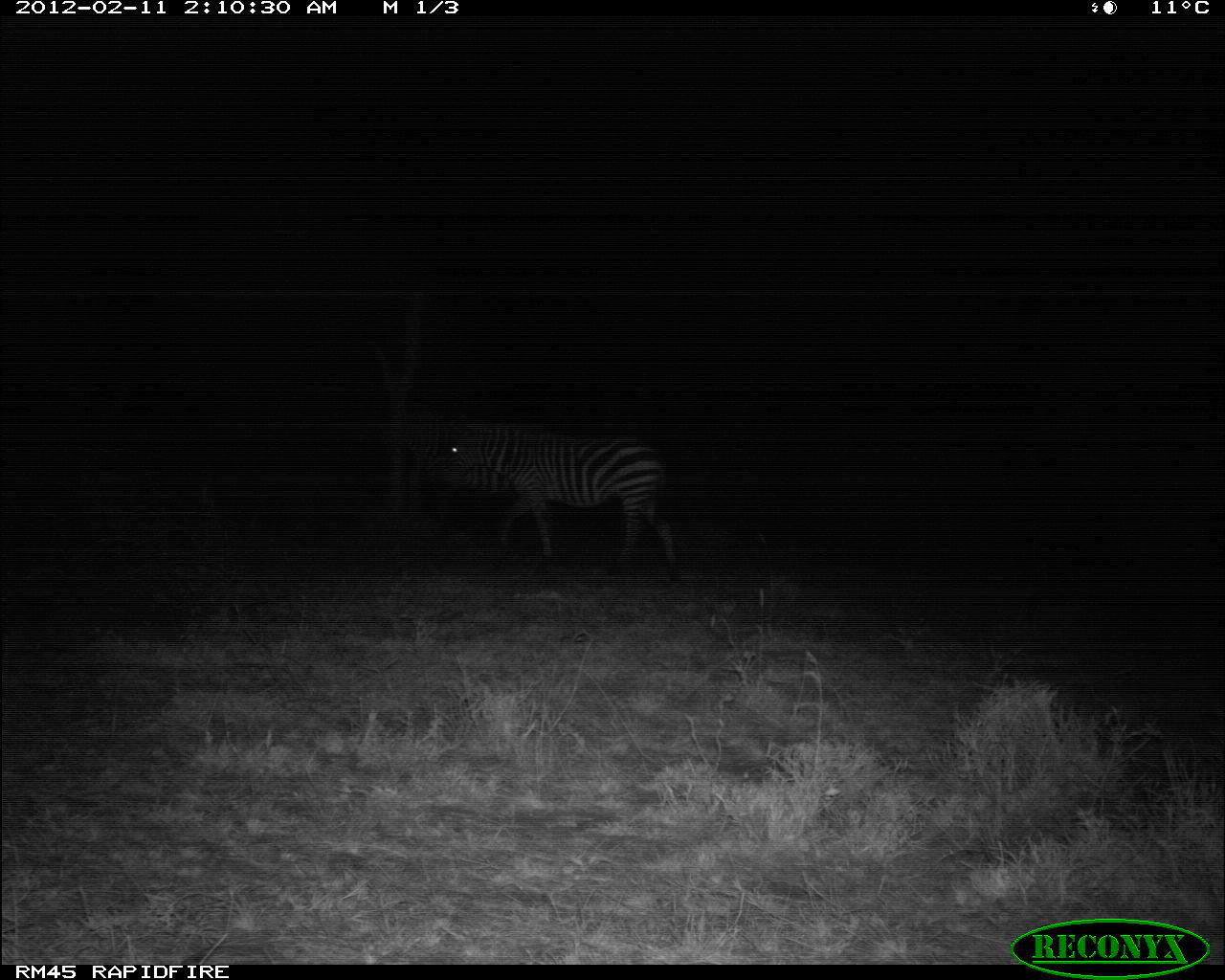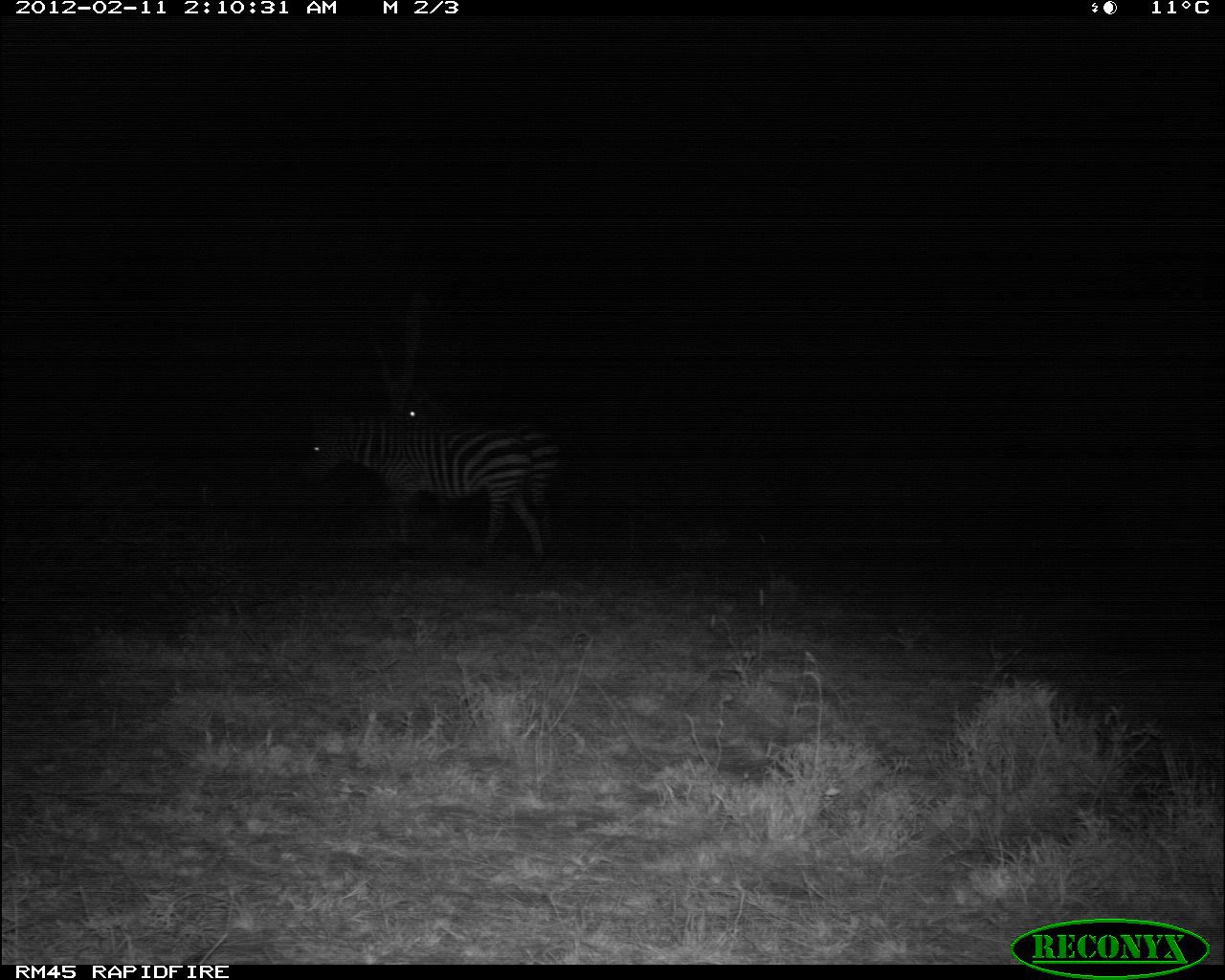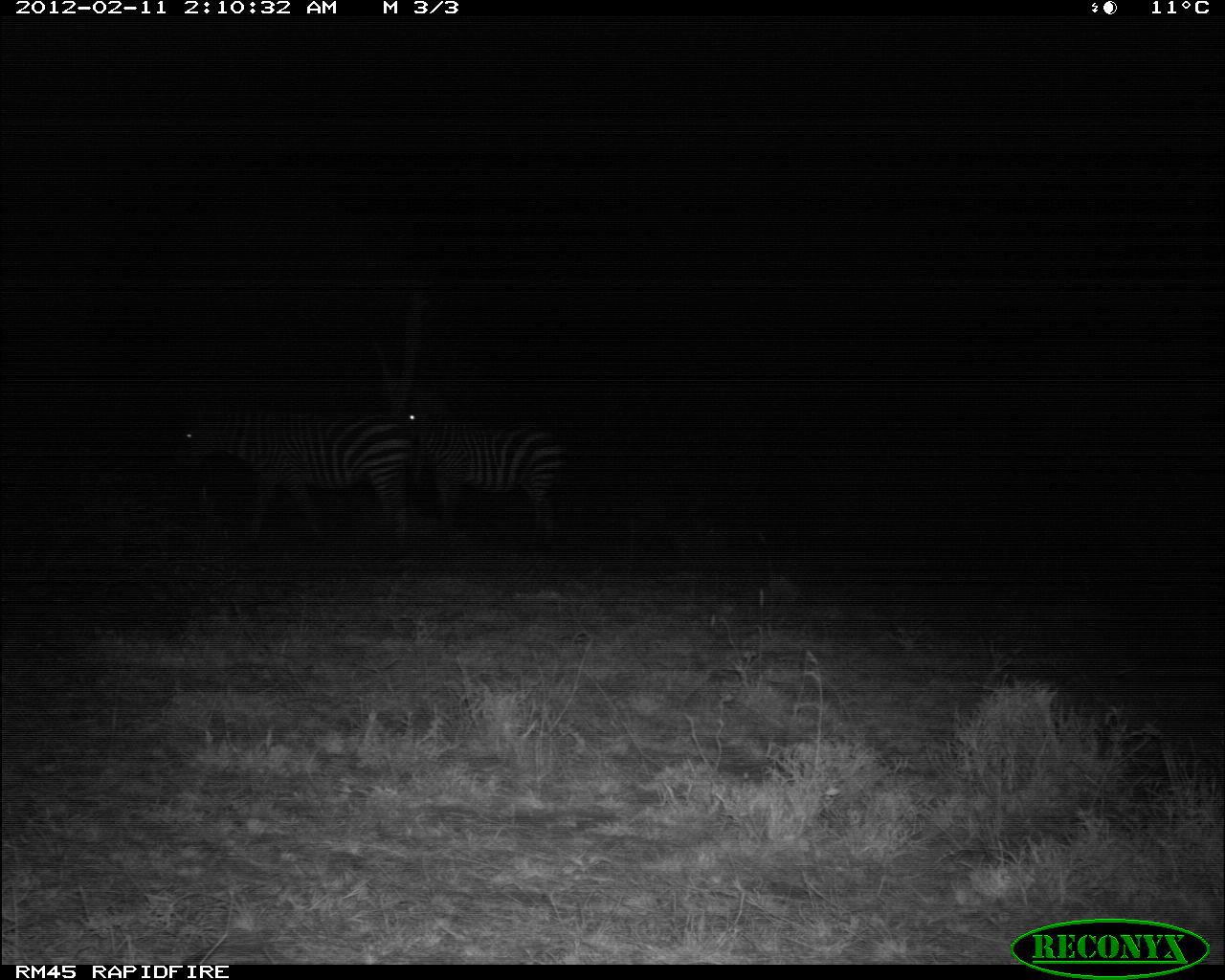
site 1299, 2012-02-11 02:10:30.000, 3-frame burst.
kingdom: Animalia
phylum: Chordata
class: Mammalia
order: Perissodactyla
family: Equidae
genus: Equus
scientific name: Equus quagga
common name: plains zebra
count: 2